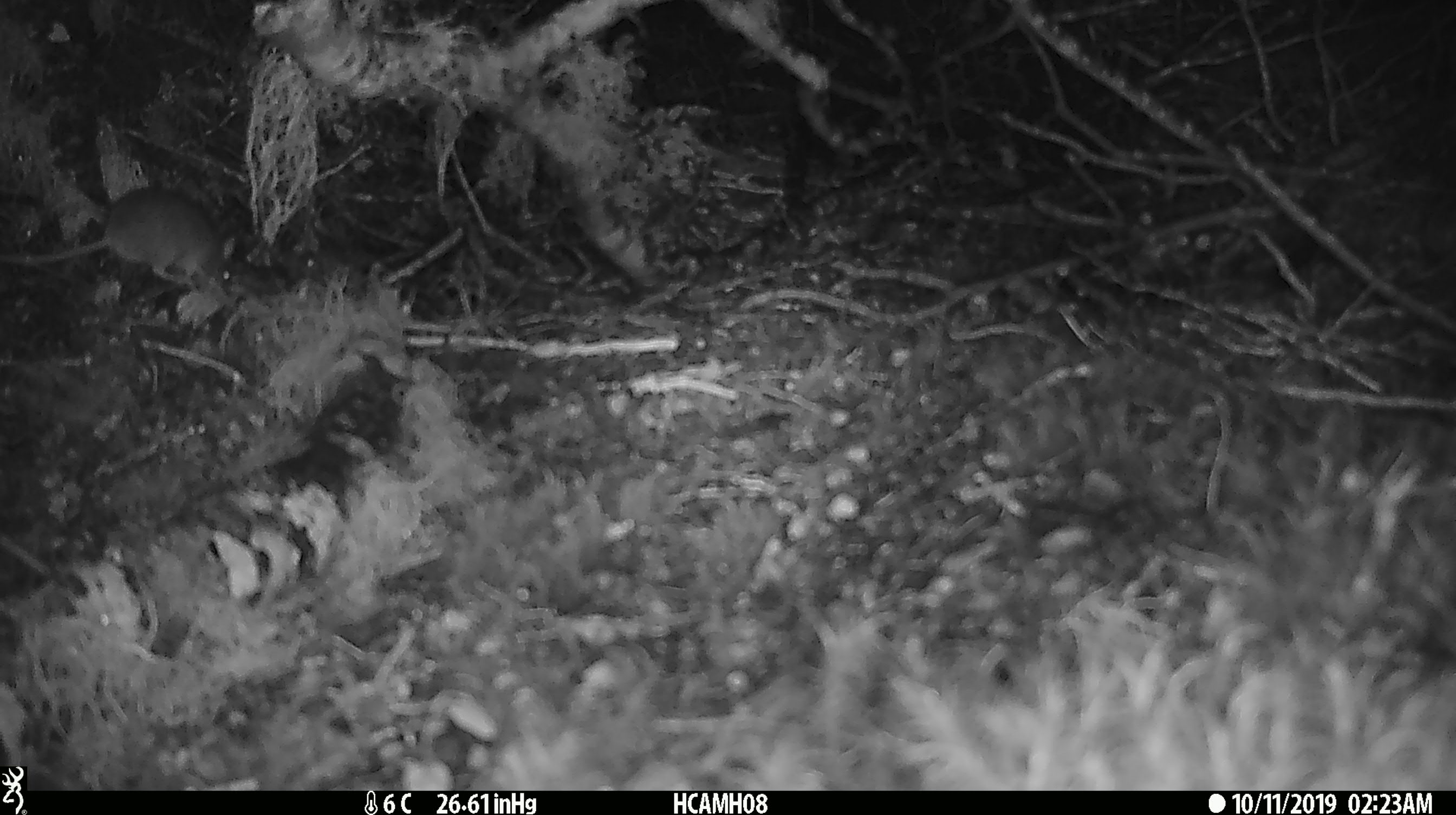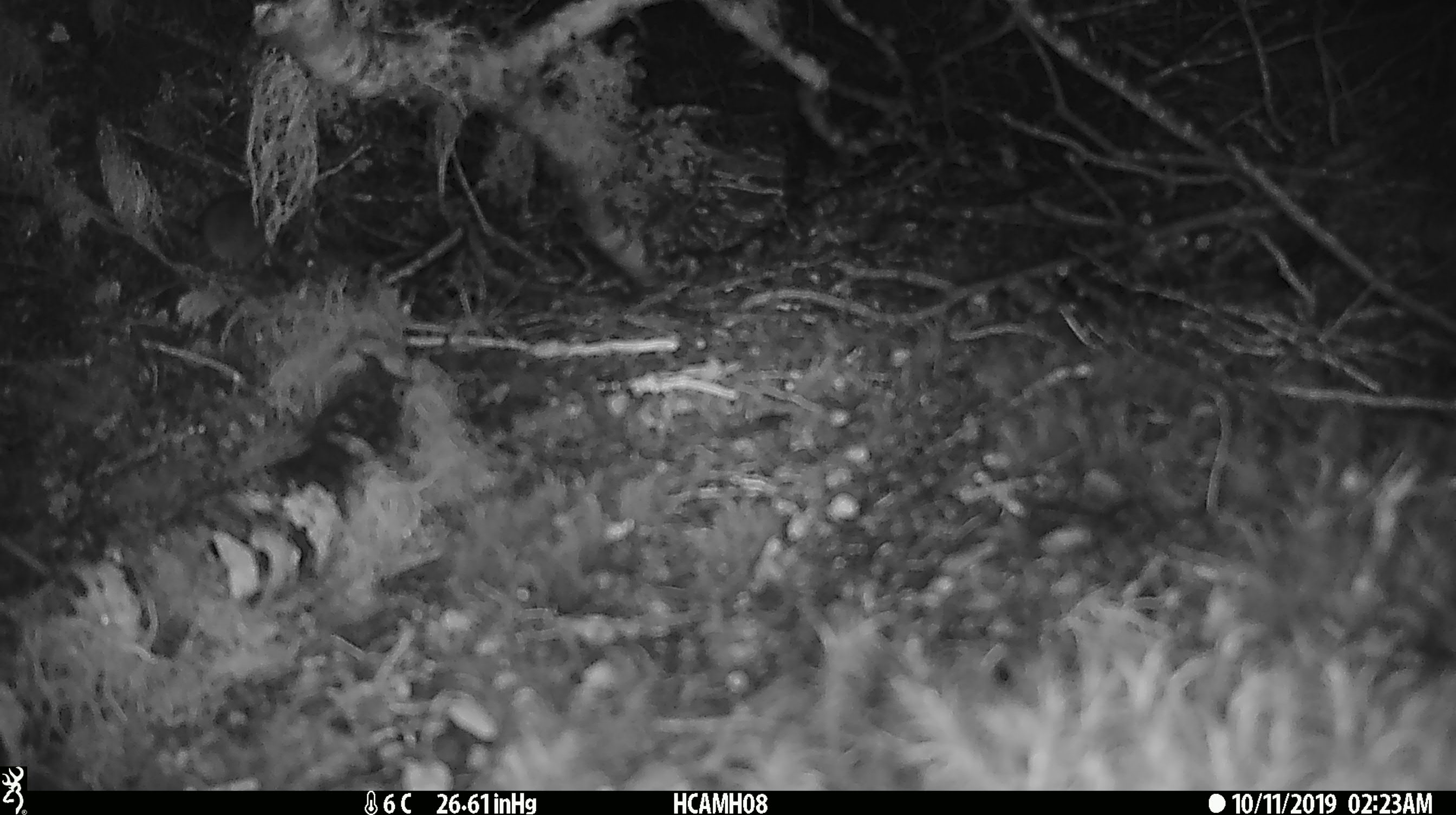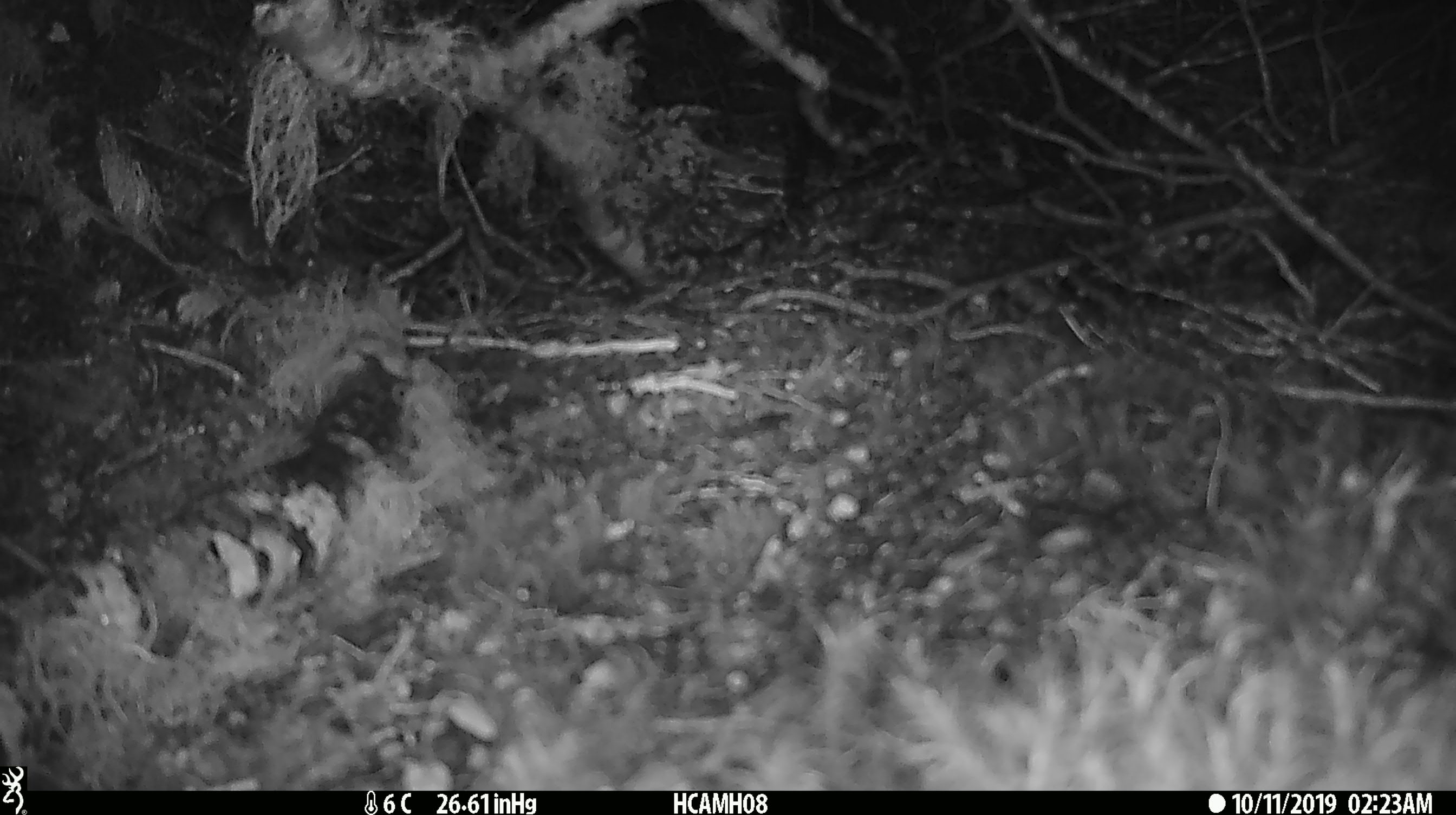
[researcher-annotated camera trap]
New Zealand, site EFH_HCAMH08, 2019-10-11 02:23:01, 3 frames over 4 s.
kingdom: Animalia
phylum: Chordata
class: Mammalia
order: Rodentia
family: Muridae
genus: Mus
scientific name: Mus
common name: mouse